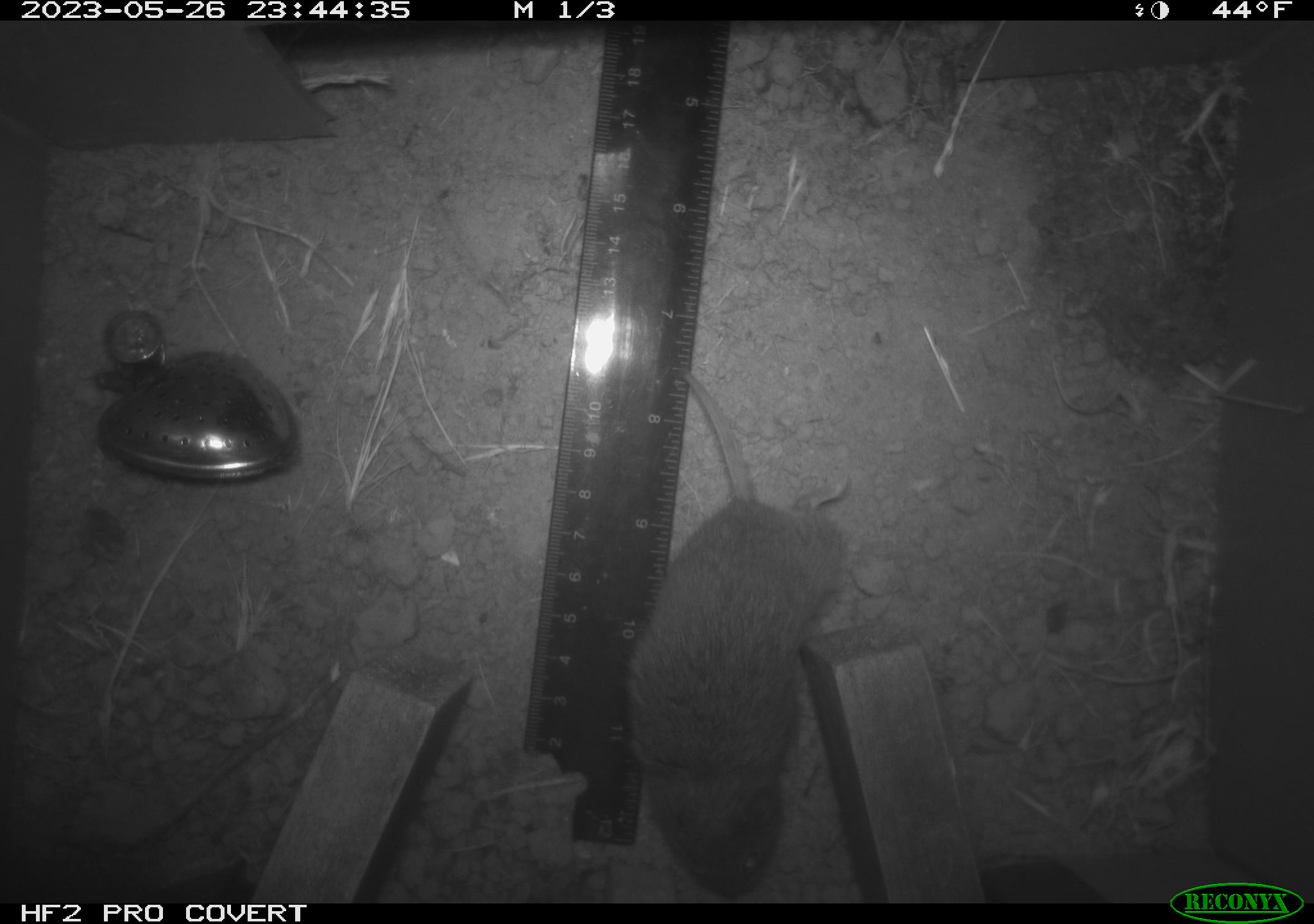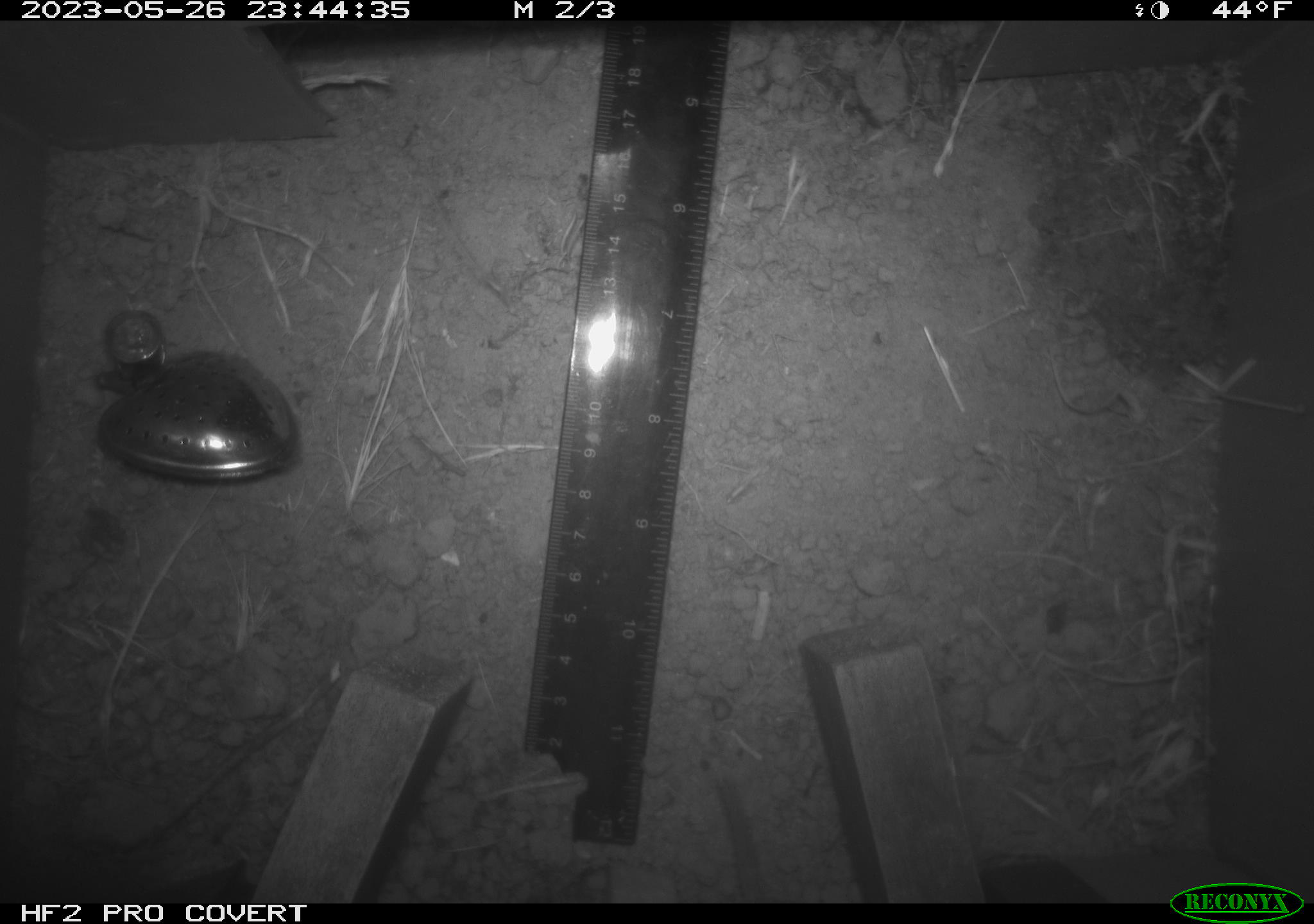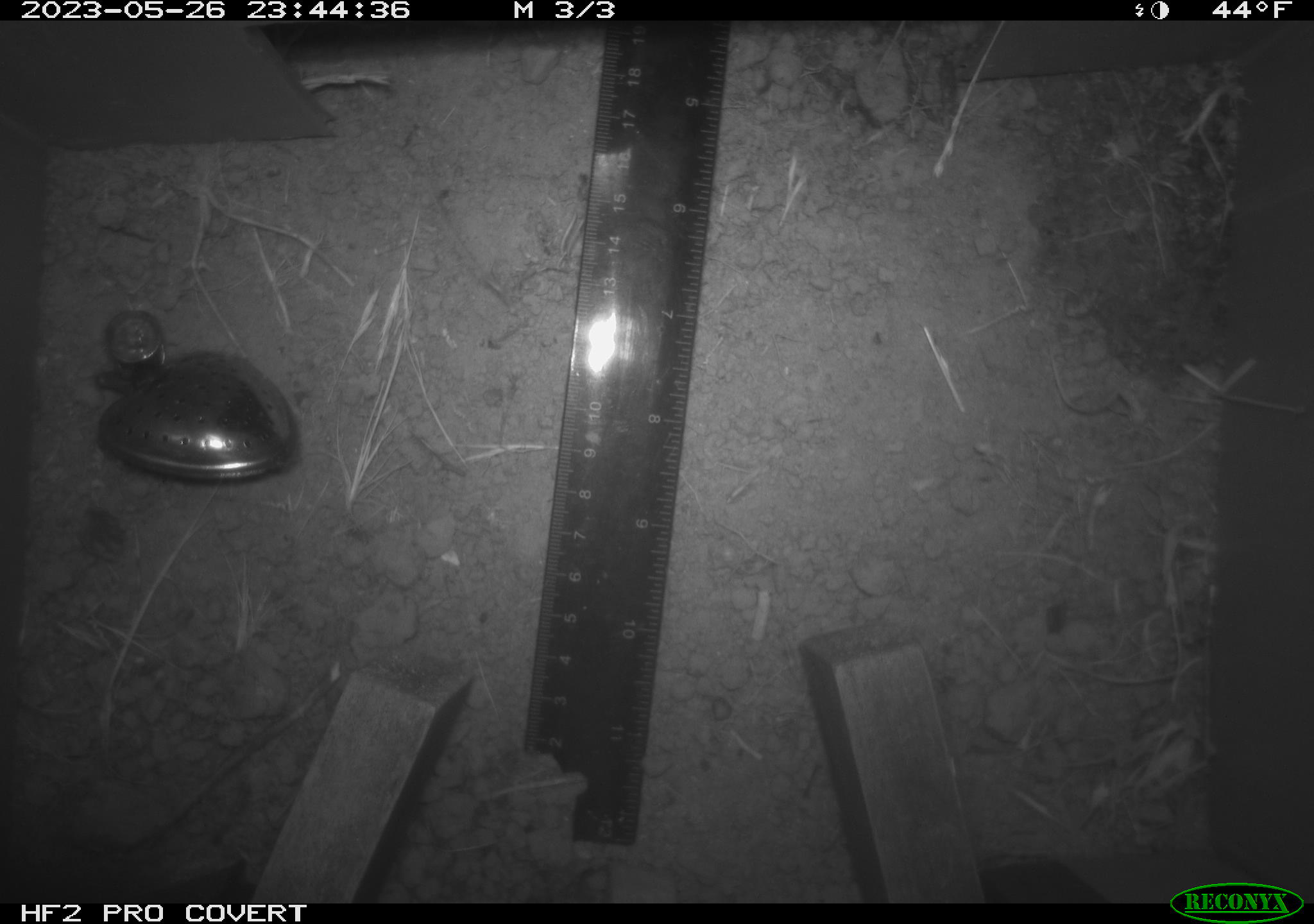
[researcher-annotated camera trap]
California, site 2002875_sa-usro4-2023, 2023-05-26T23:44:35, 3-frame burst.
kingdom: Animalia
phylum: Chordata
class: Mammalia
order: Rodentia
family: Cricetidae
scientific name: Arvicolinae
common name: voles, lemmings, and muskrats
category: arvicolinae subfamily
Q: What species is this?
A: Arvicolinae subfamily (voles, lemmings, and muskrats) (Arvicolinae).